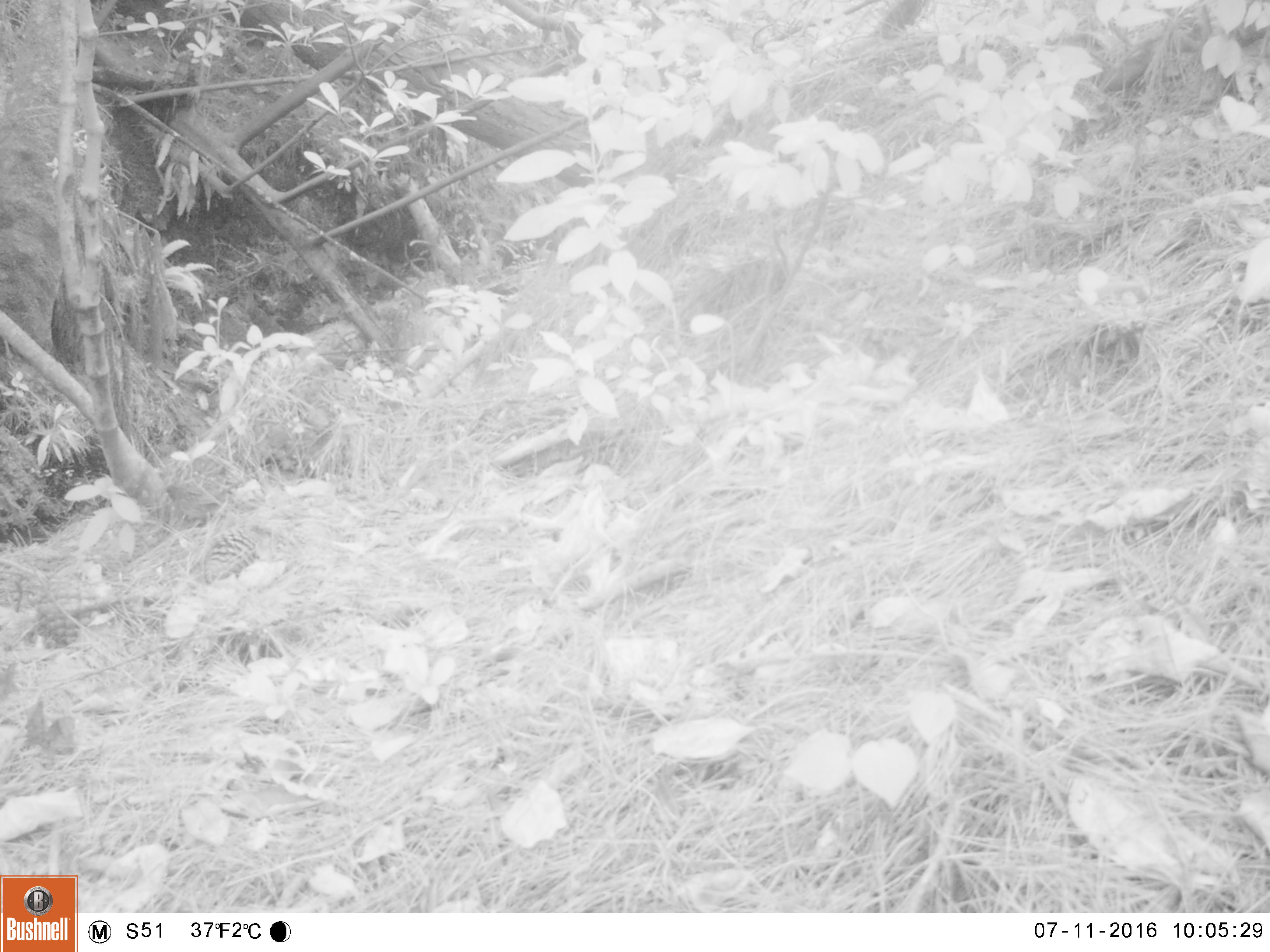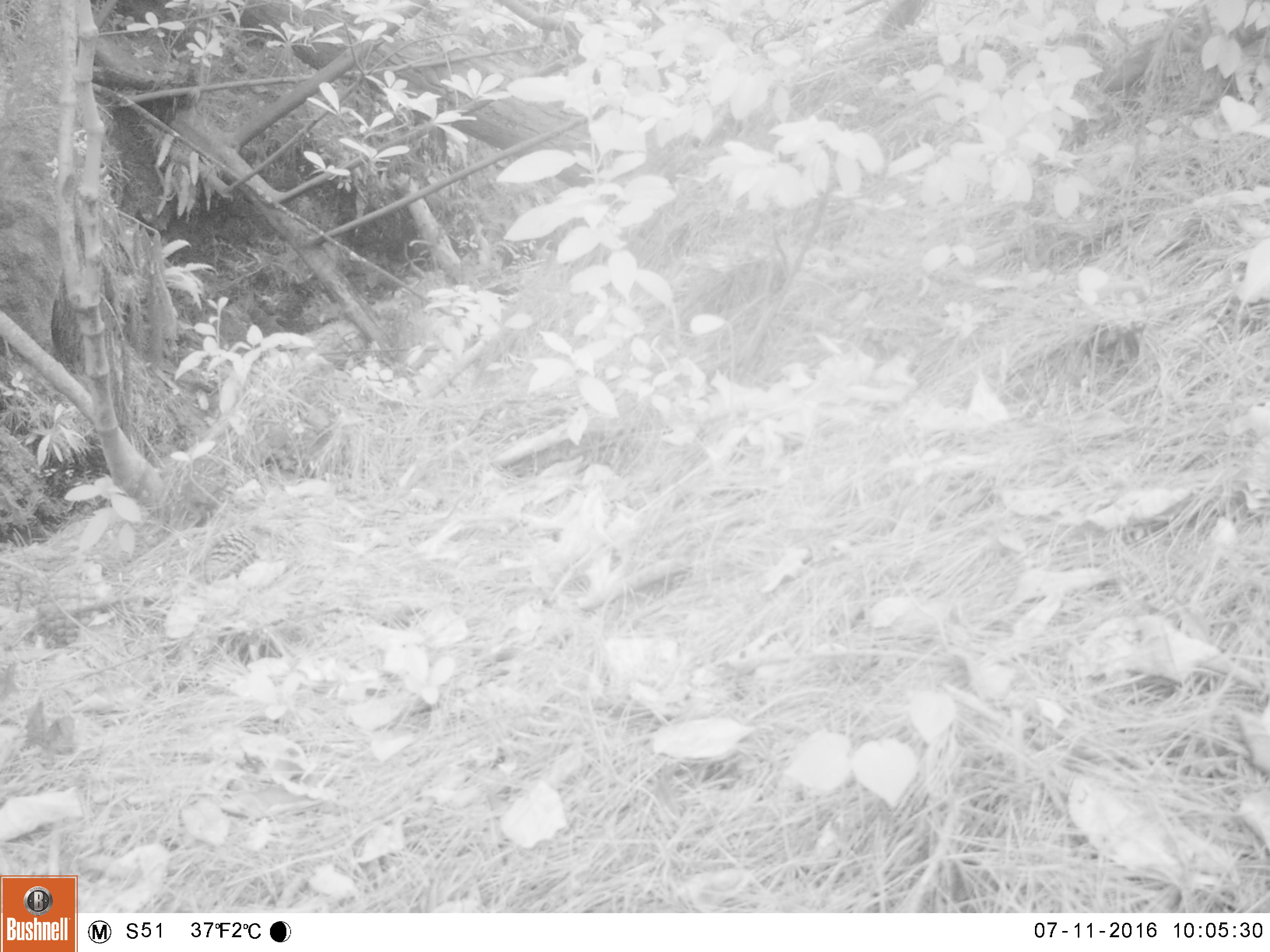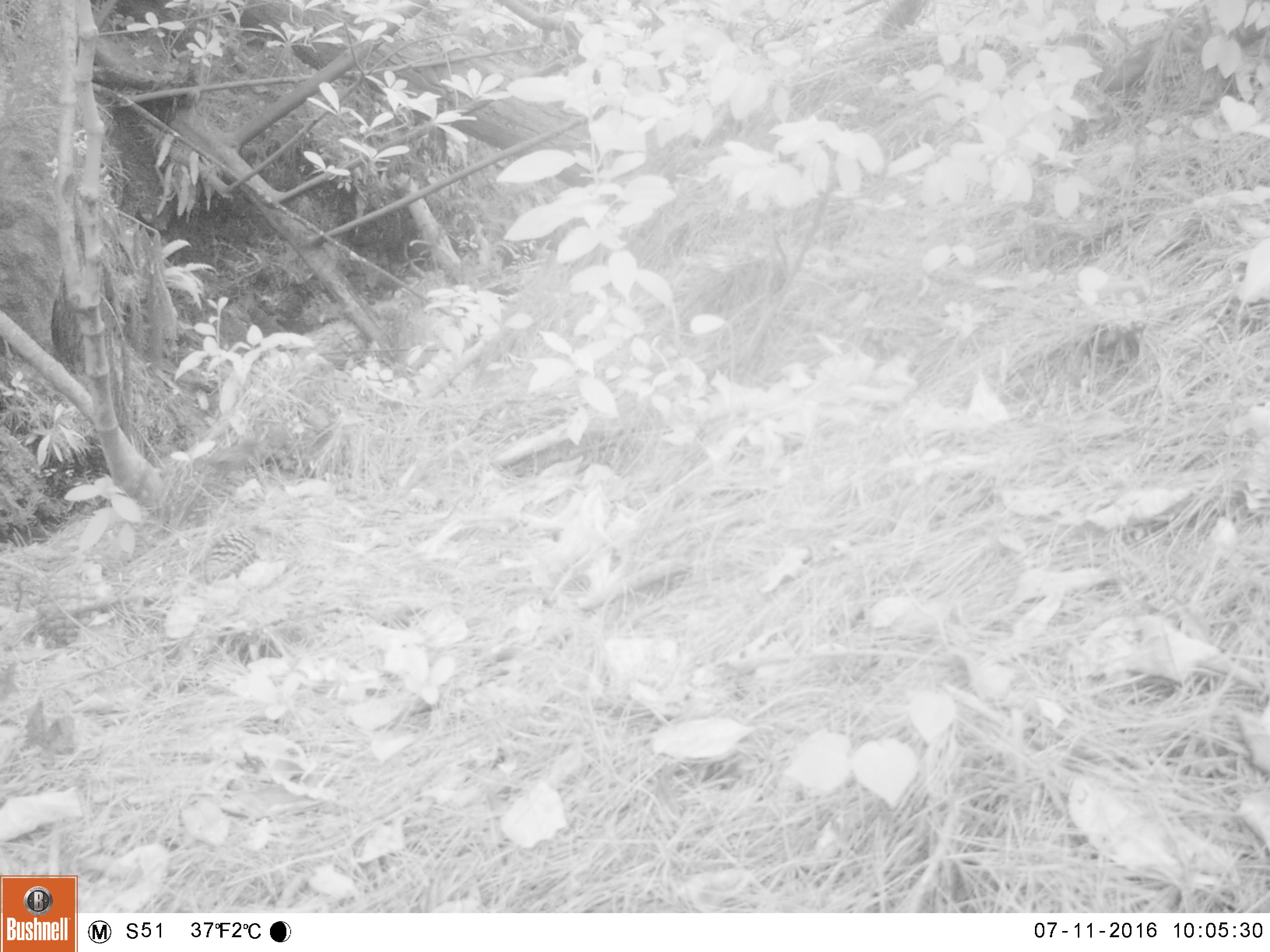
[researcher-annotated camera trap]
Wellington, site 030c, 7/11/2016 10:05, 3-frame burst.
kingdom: Animalia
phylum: Chordata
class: Aves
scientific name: Aves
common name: bird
Bird (Aves).